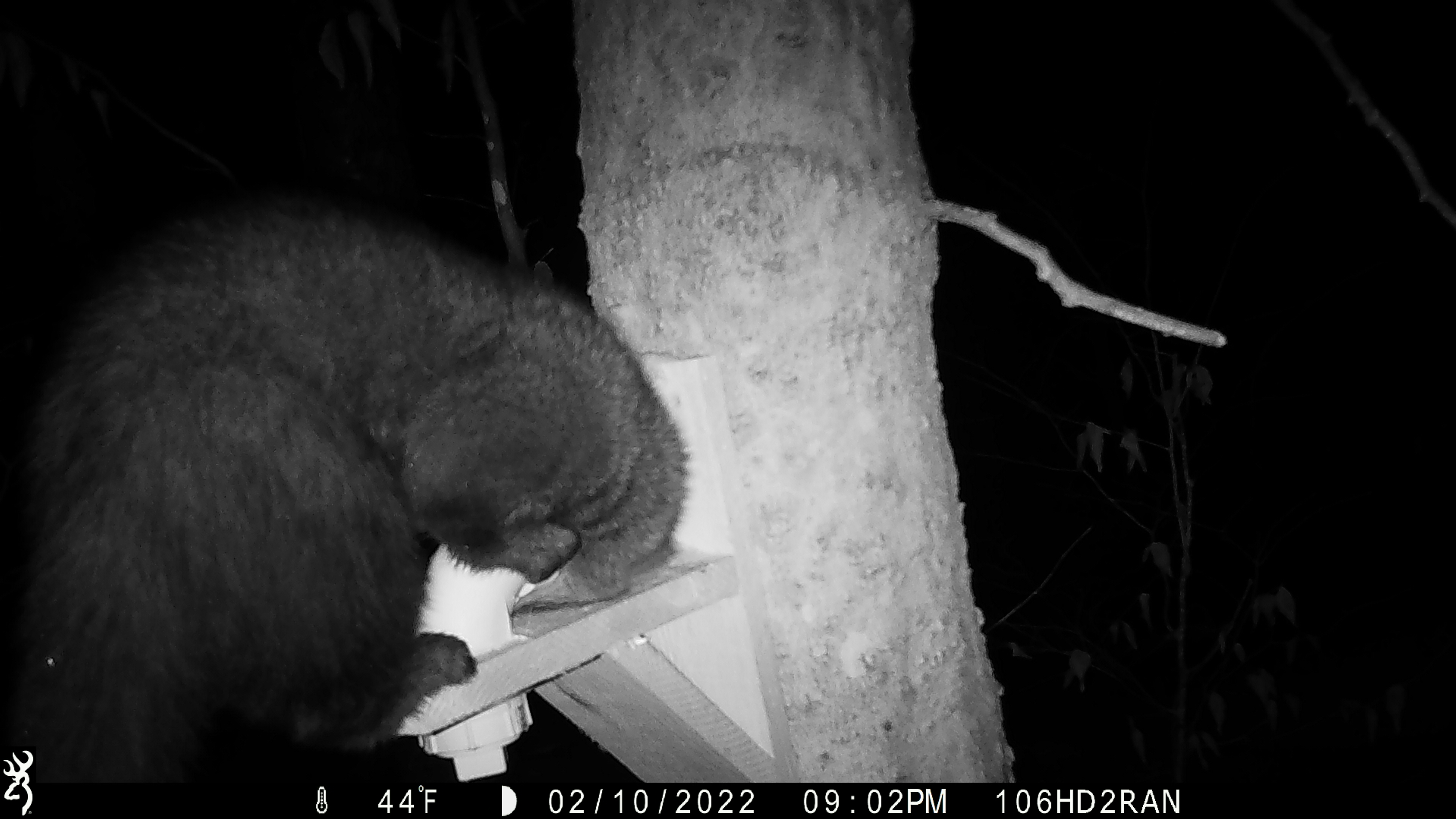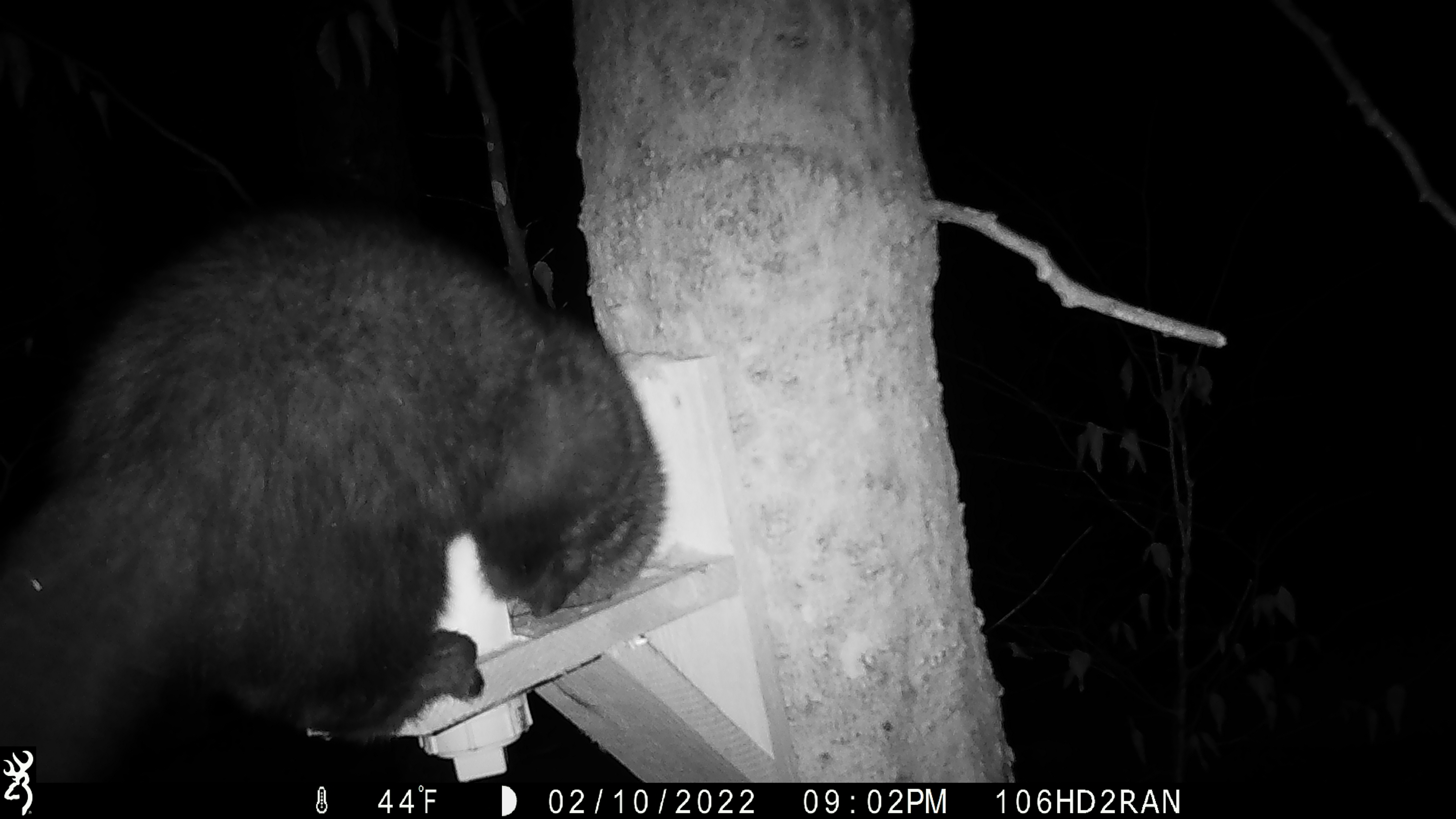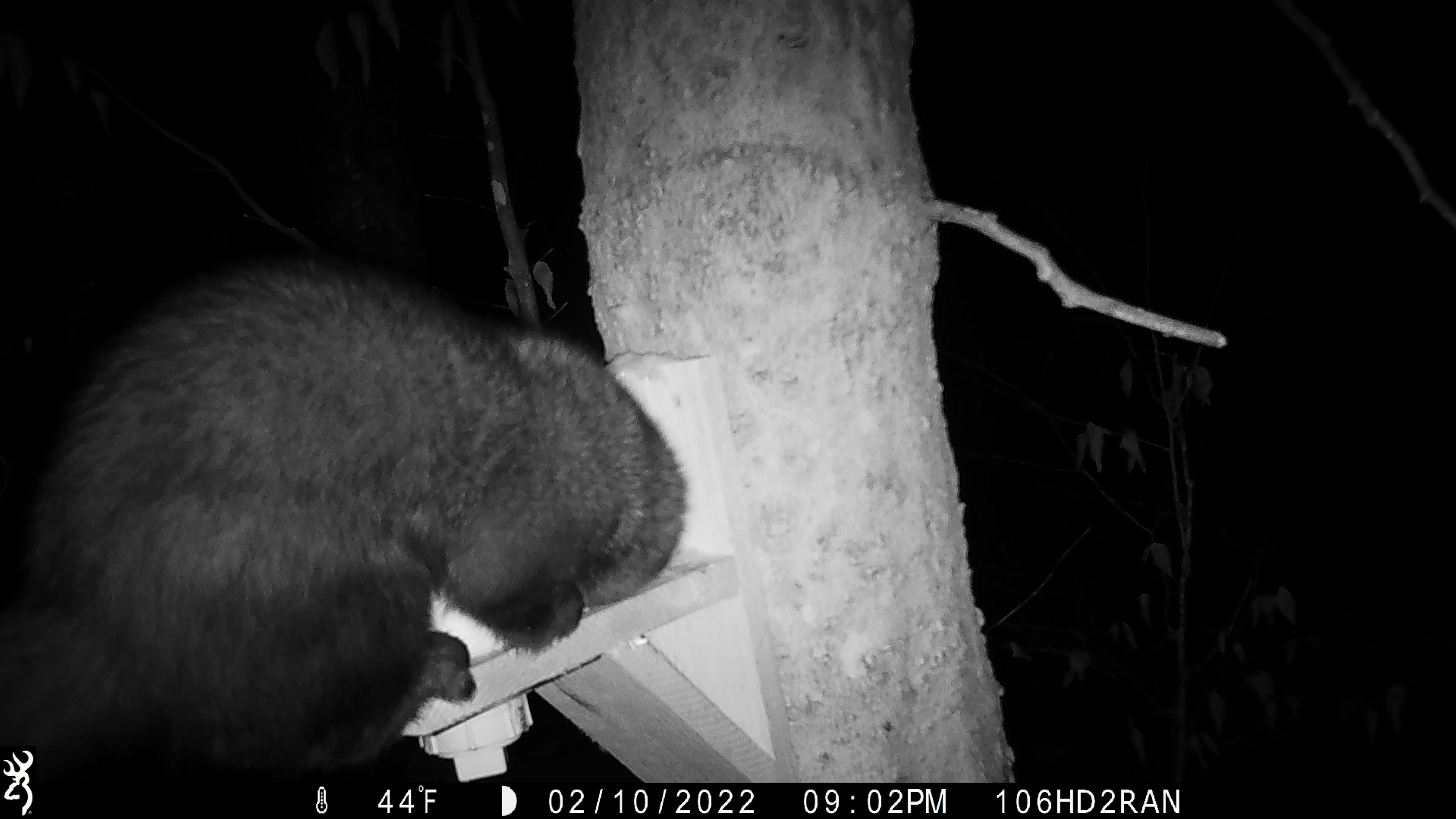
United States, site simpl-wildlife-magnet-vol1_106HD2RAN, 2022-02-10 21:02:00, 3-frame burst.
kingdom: Animalia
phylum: Chordata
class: Mammalia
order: Carnivora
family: Mustelidae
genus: Pekania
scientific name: Pekania pennanti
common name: fisher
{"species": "fisher (Pekania pennanti)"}